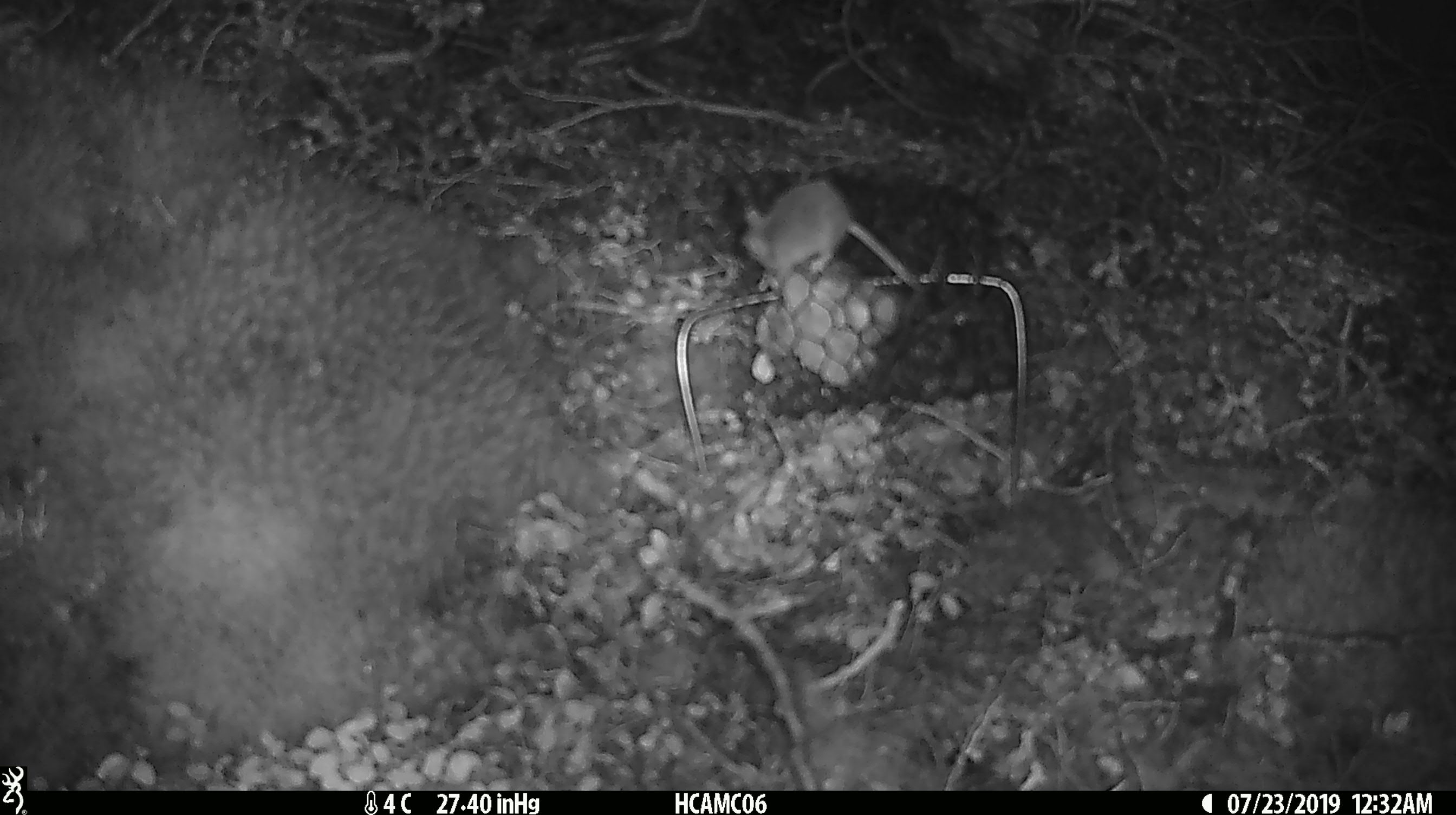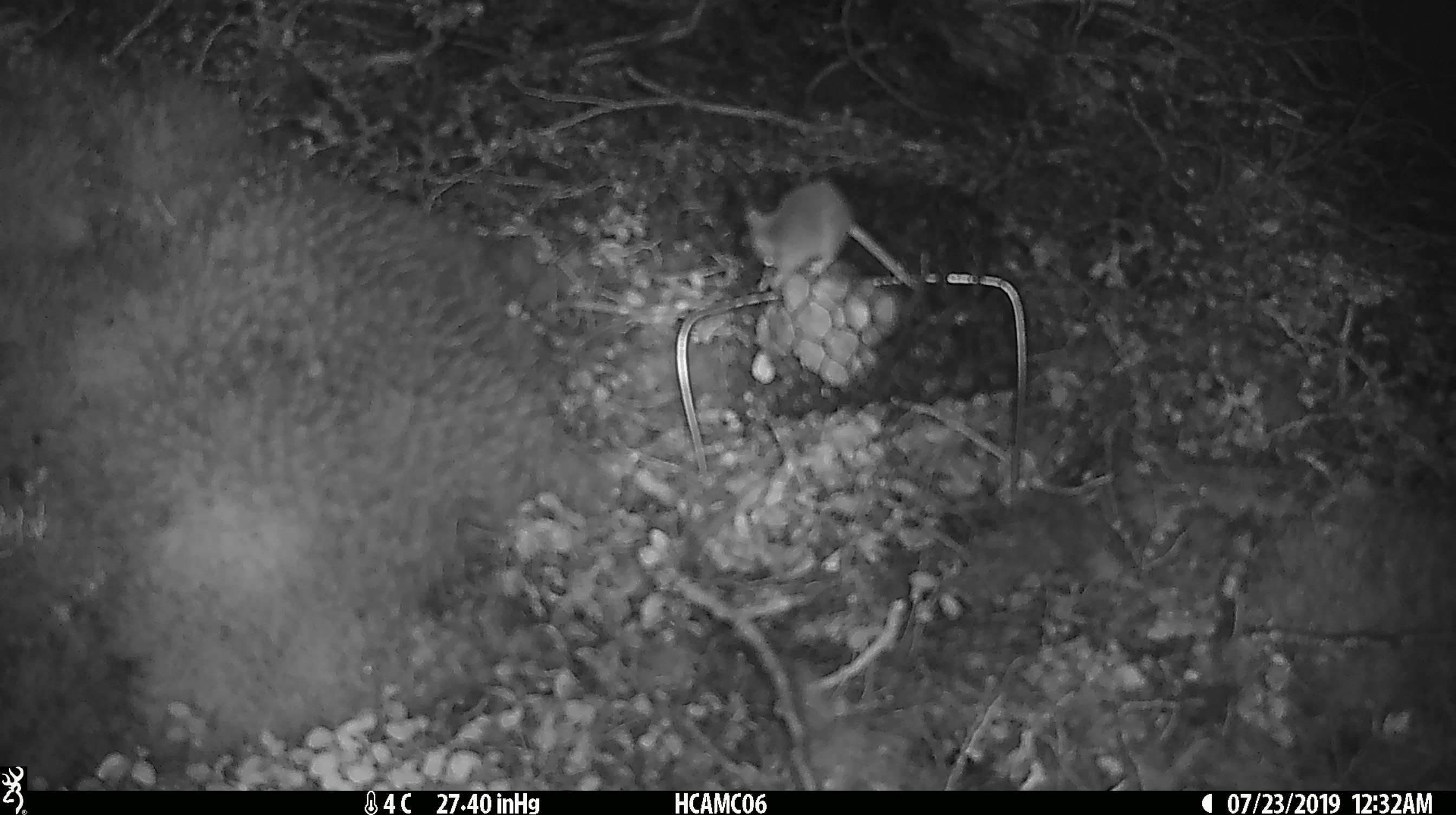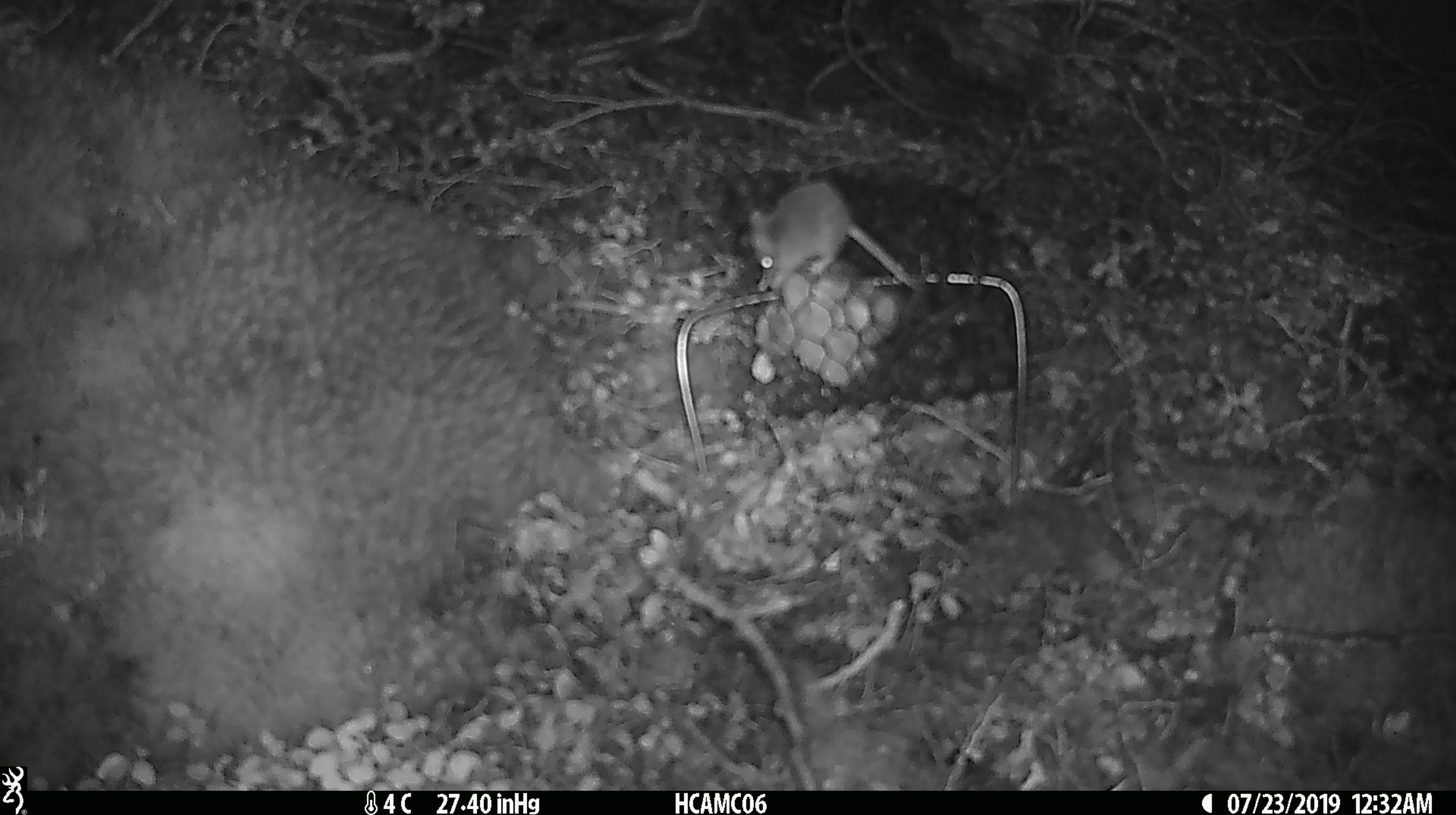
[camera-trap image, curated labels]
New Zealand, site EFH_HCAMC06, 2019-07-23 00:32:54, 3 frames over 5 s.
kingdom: Animalia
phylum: Chordata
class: Mammalia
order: Rodentia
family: Muridae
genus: Mus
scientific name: Mus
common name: mouse